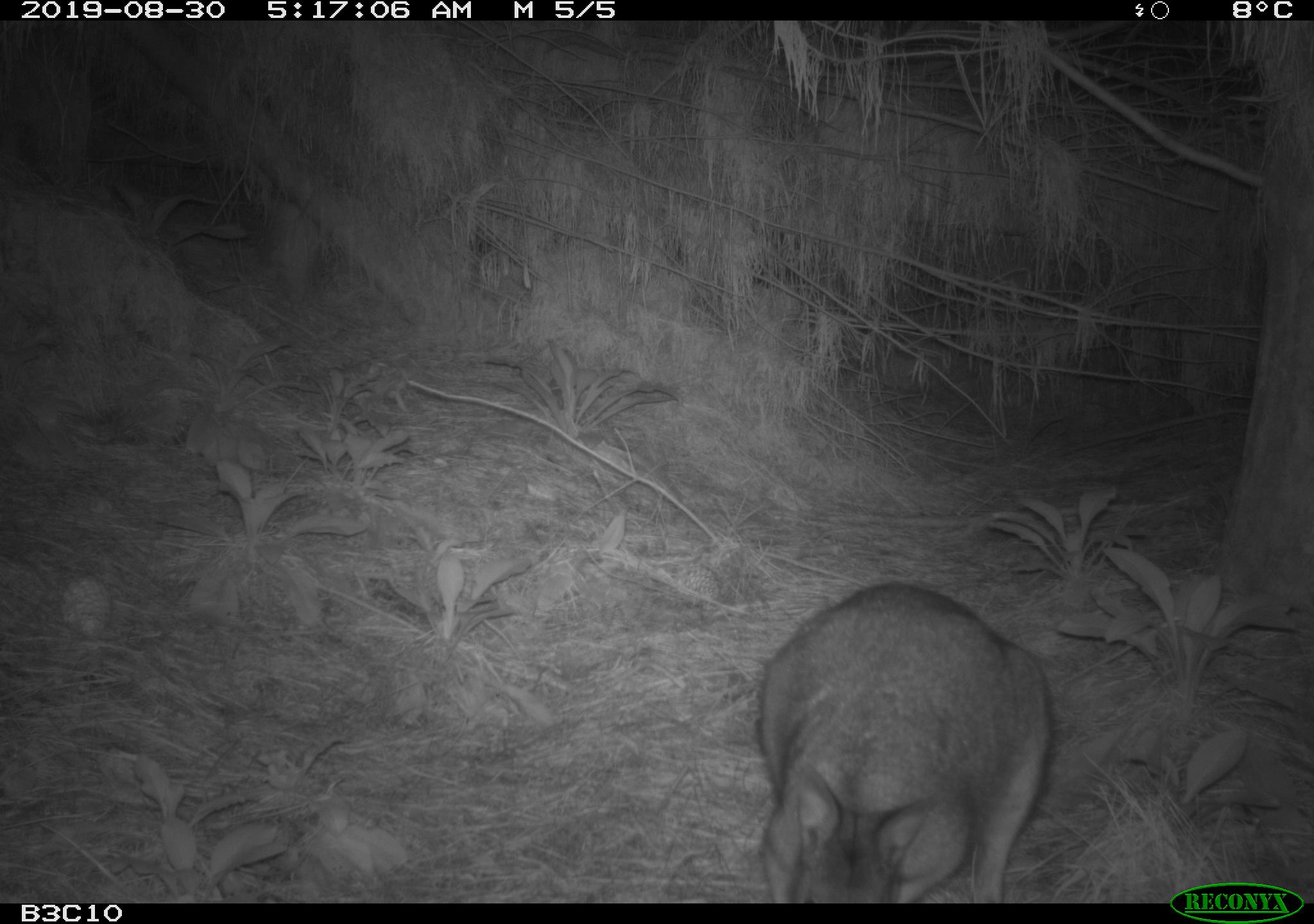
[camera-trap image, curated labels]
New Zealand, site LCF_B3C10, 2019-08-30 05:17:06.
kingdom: Animalia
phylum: Chordata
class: Mammalia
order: Diprotodontia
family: Macropodidae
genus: Notamacropus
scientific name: Notamacropus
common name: wallaby